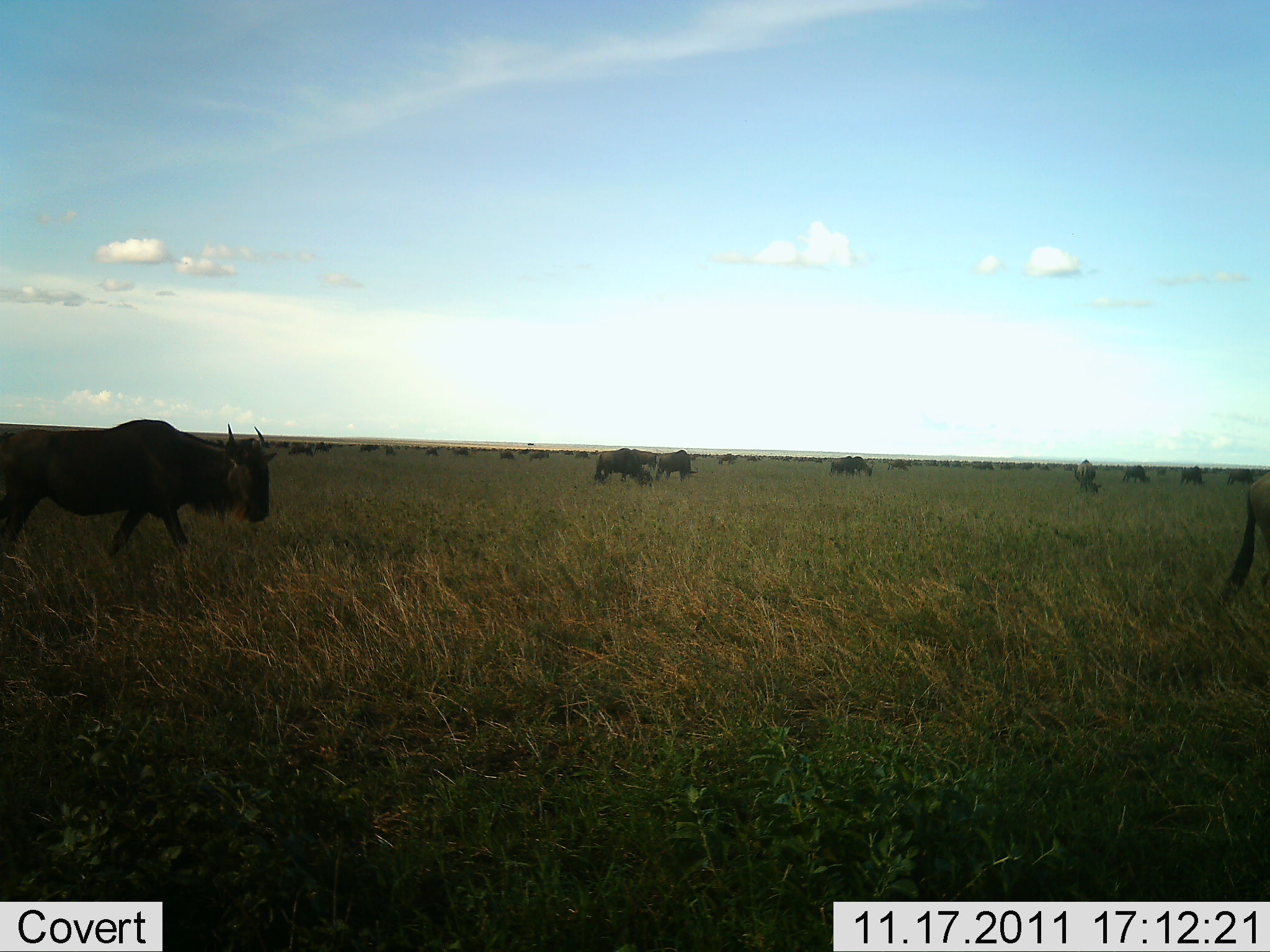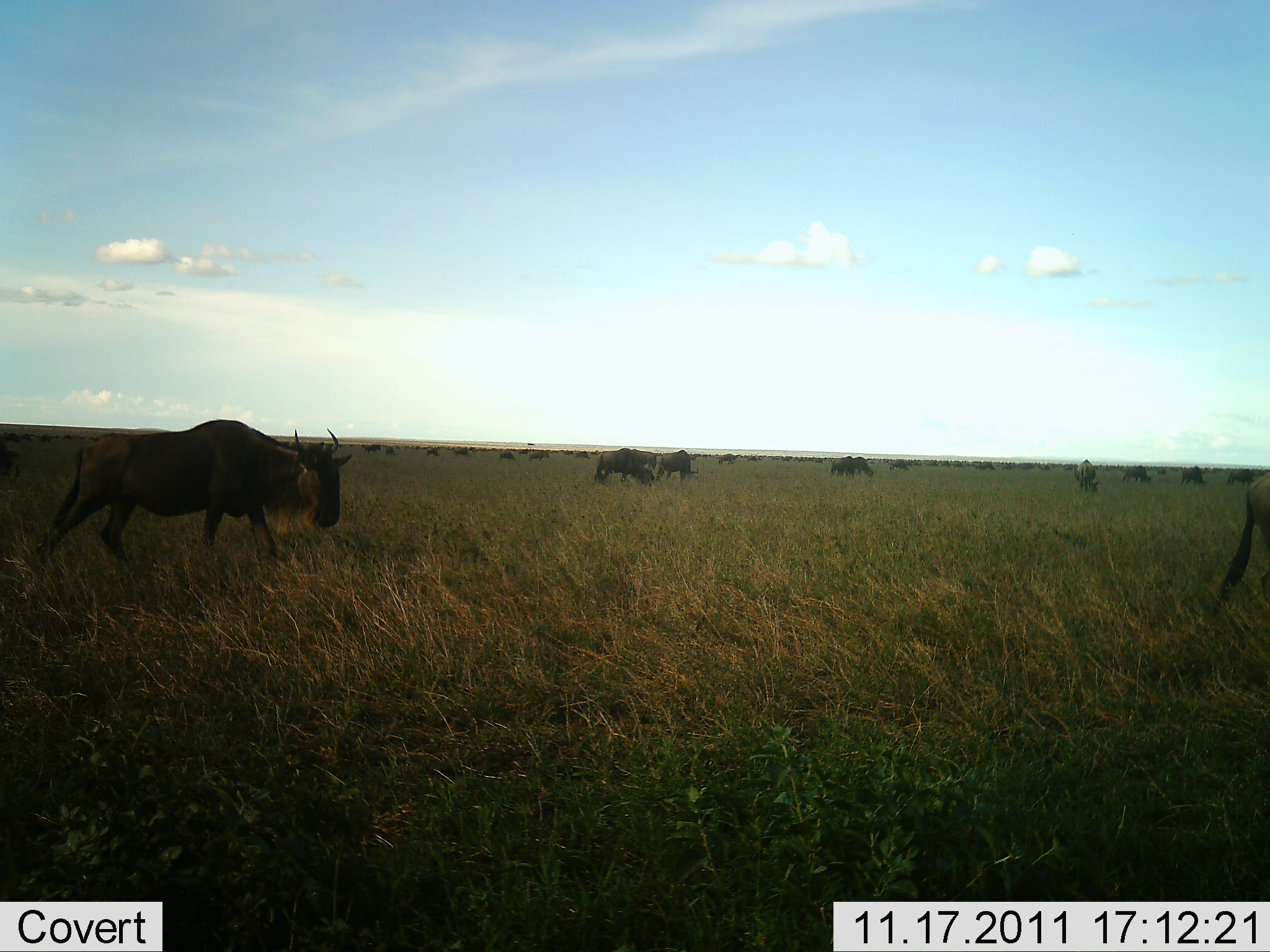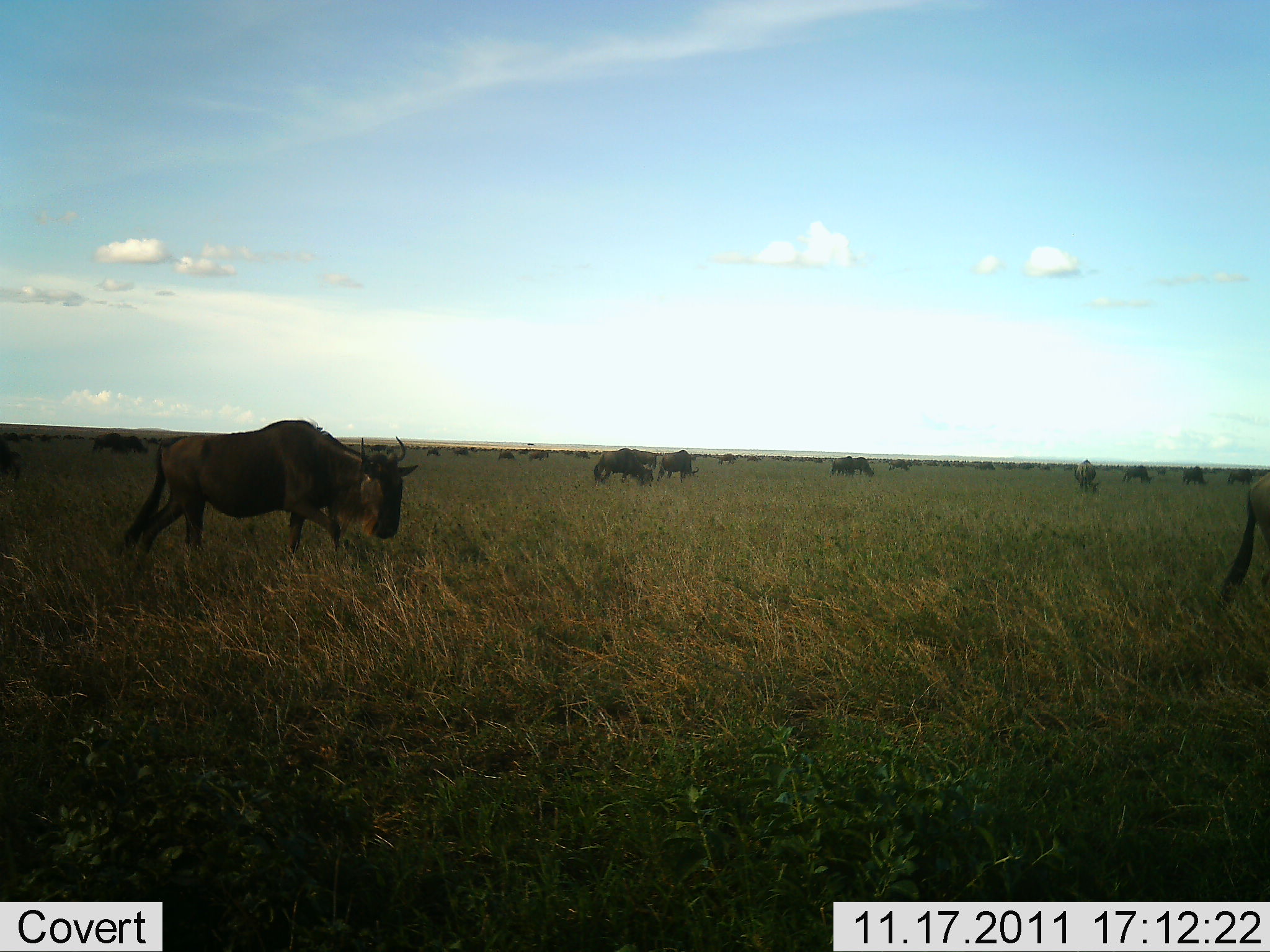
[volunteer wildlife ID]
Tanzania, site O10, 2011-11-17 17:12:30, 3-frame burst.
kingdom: Animalia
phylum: Chordata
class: Mammalia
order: Artiodactyla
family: Bovidae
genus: Connochaetes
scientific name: Connochaetes taurinus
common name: blue wildebeest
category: wildebeest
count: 11-50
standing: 29%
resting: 0%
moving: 79%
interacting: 0%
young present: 0%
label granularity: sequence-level